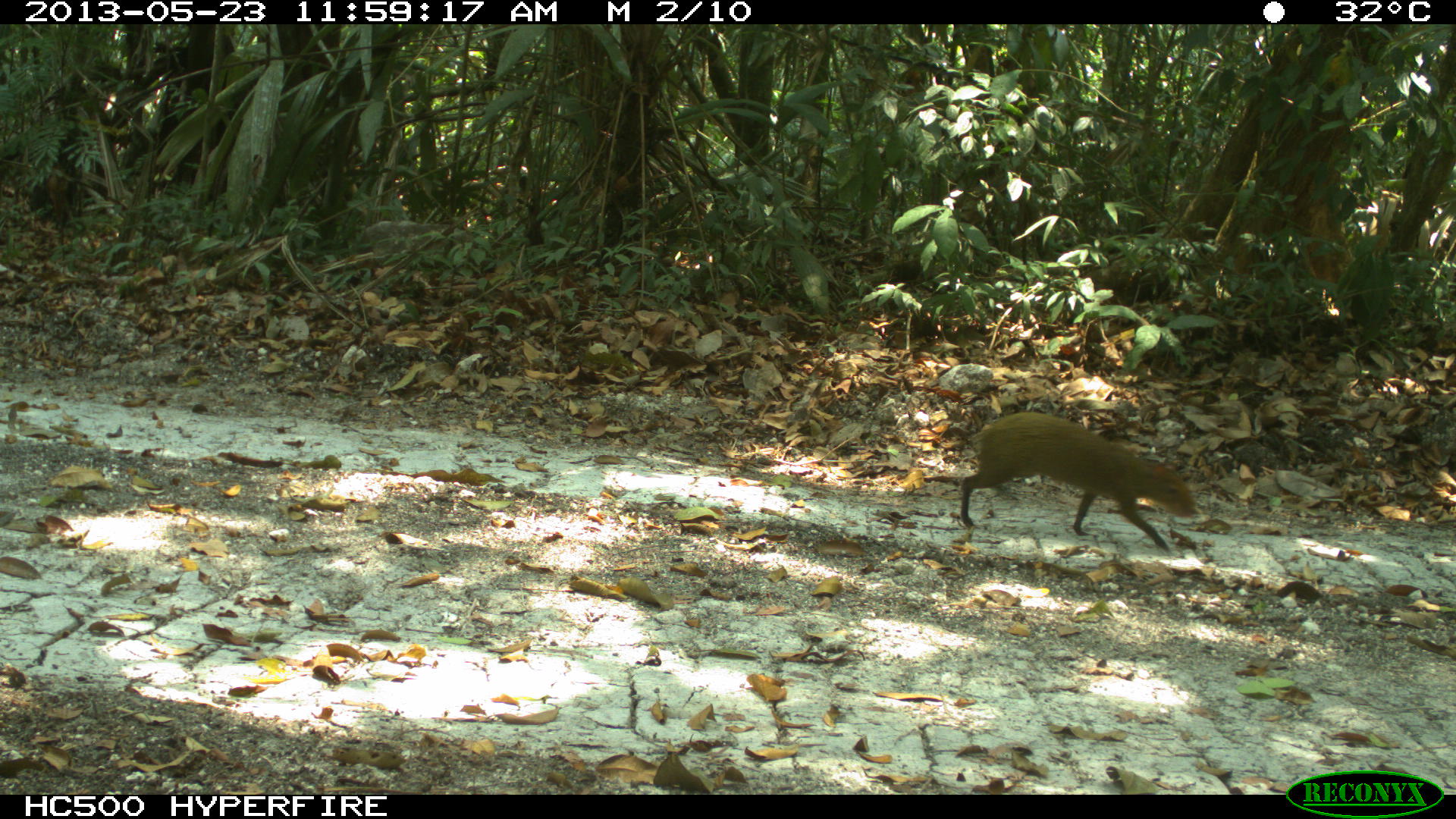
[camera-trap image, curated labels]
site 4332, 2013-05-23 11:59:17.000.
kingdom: Animalia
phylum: Chordata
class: Mammalia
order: Rodentia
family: Dasyproctidae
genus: Dasyprocta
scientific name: Dasyprocta punctata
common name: central american agouti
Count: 1.